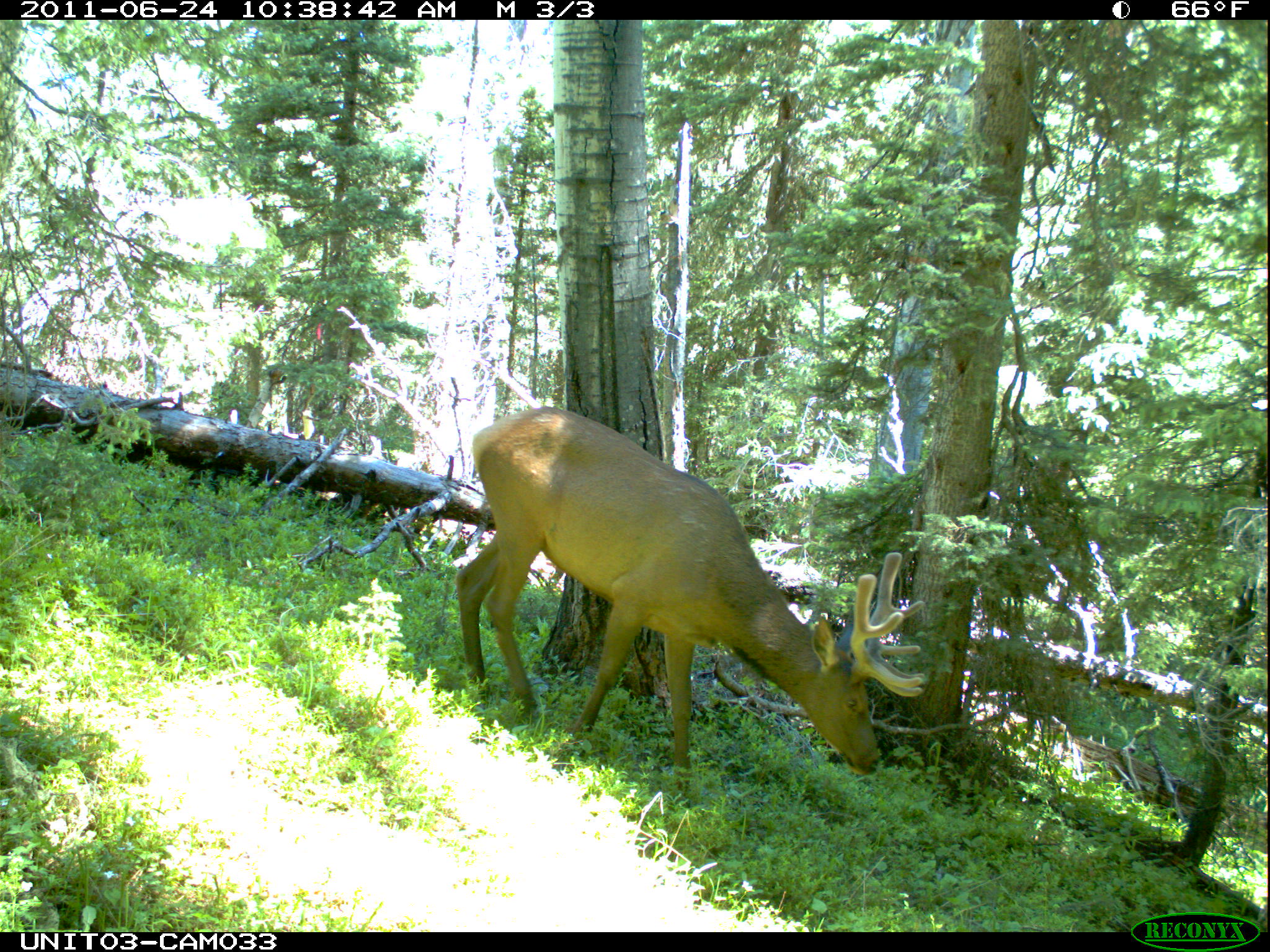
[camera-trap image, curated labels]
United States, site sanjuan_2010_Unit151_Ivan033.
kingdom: Animalia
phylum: Chordata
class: Mammalia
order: Artiodactyla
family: Cervidae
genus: Cervus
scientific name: Cervus elaphus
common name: red deer